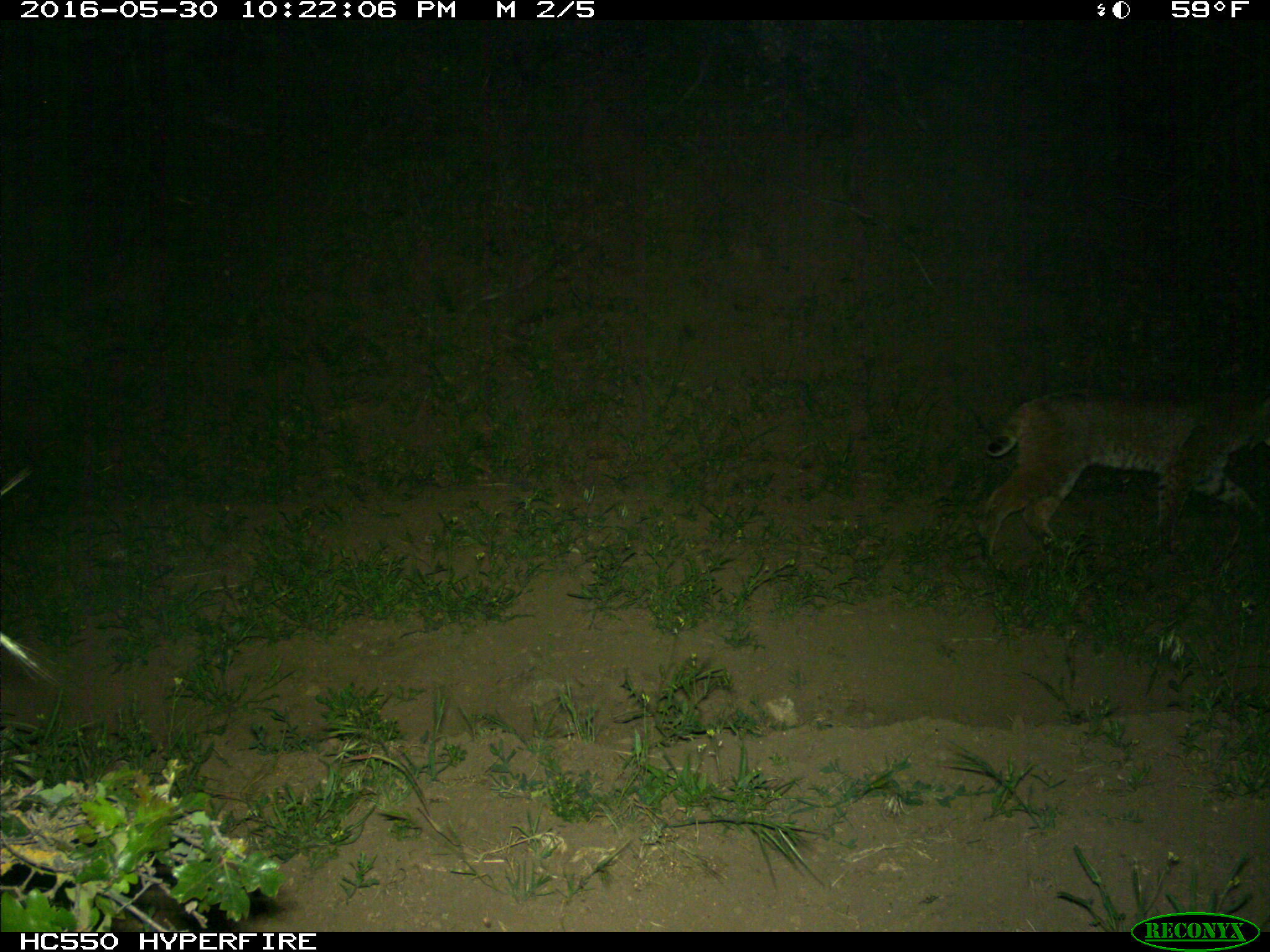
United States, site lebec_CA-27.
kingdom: Animalia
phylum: Chordata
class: Mammalia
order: Carnivora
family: Felidae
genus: Lynx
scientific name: Lynx rufus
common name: bobcat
Lynx rufus (bobcat).